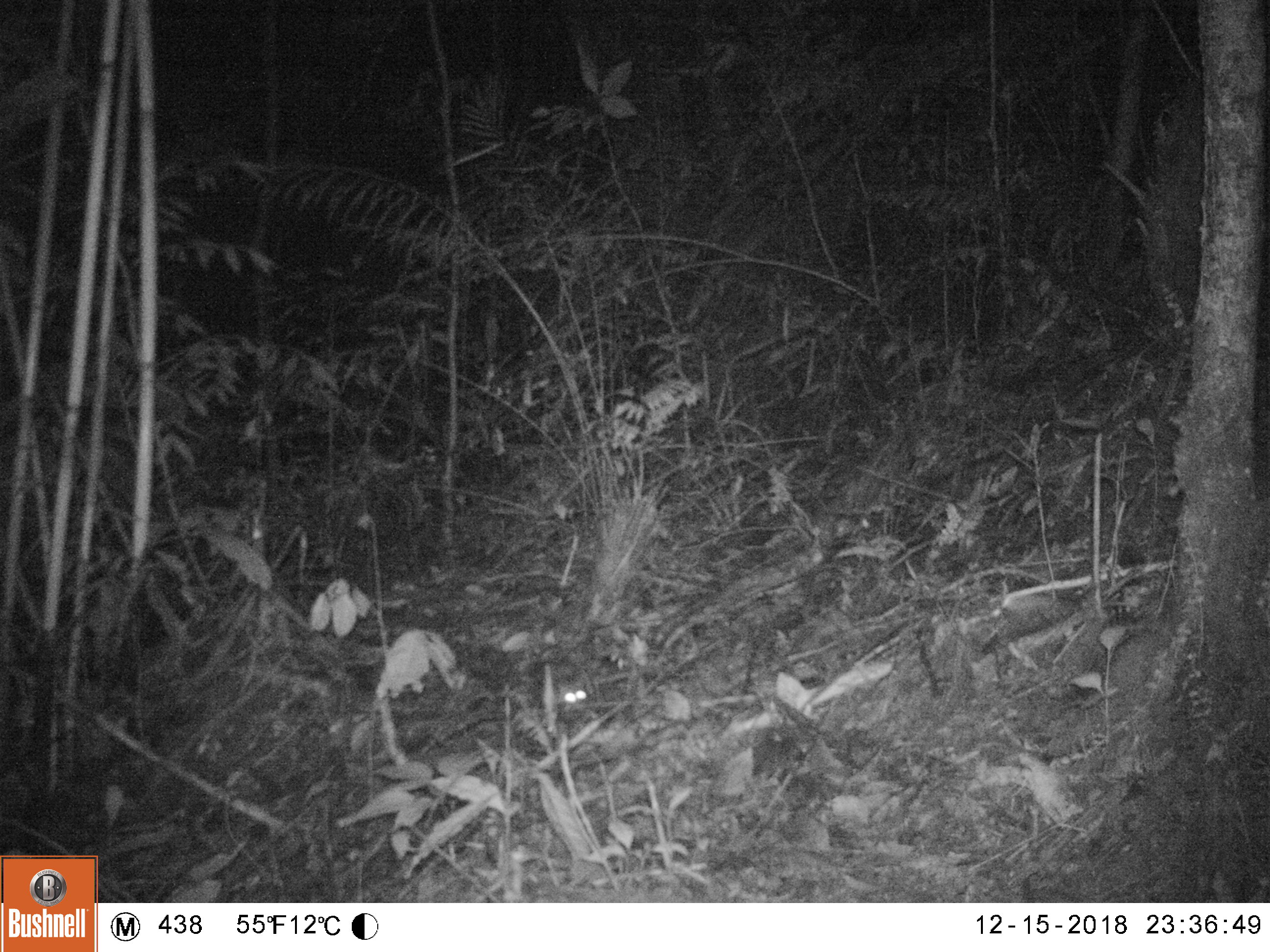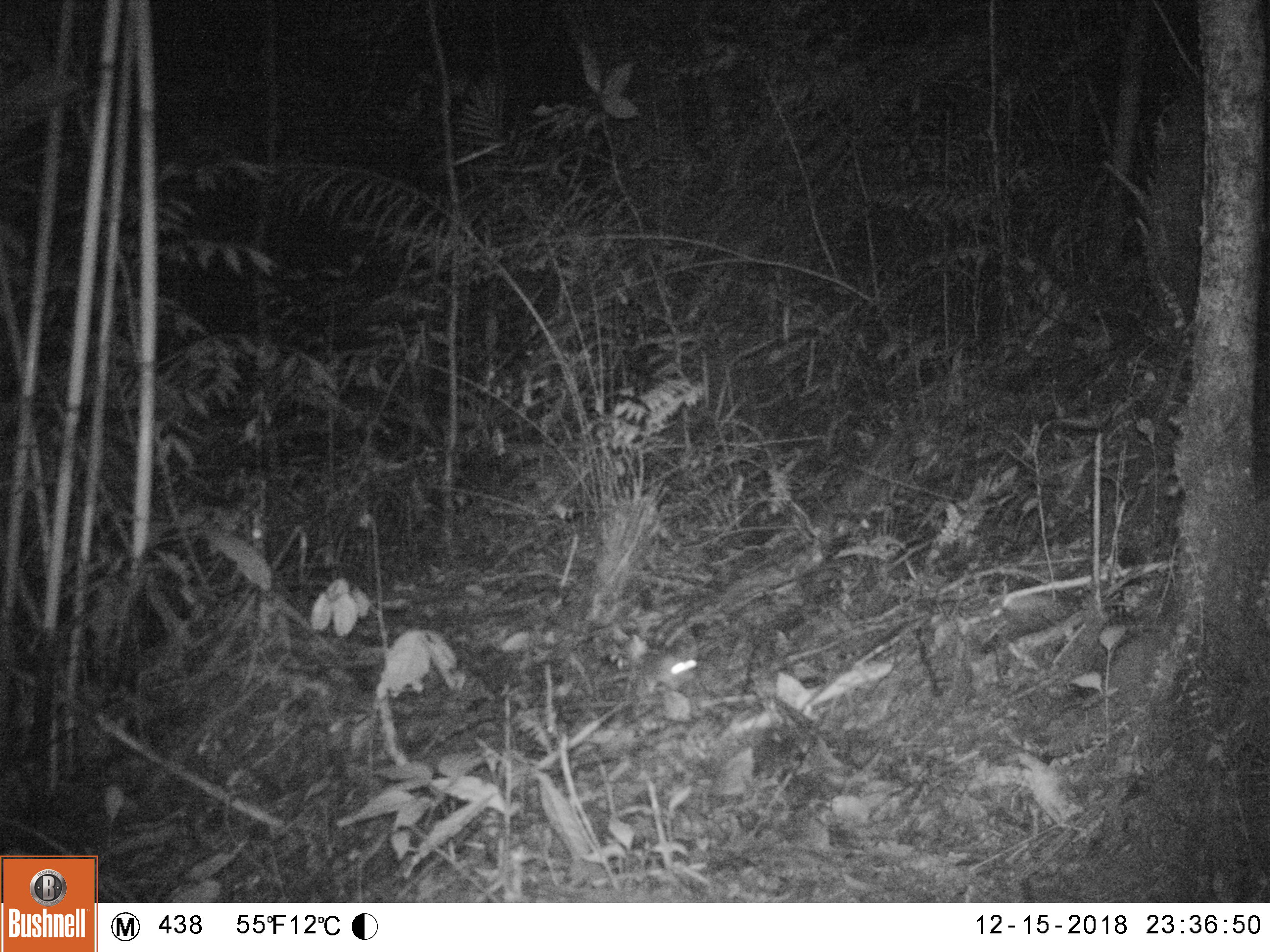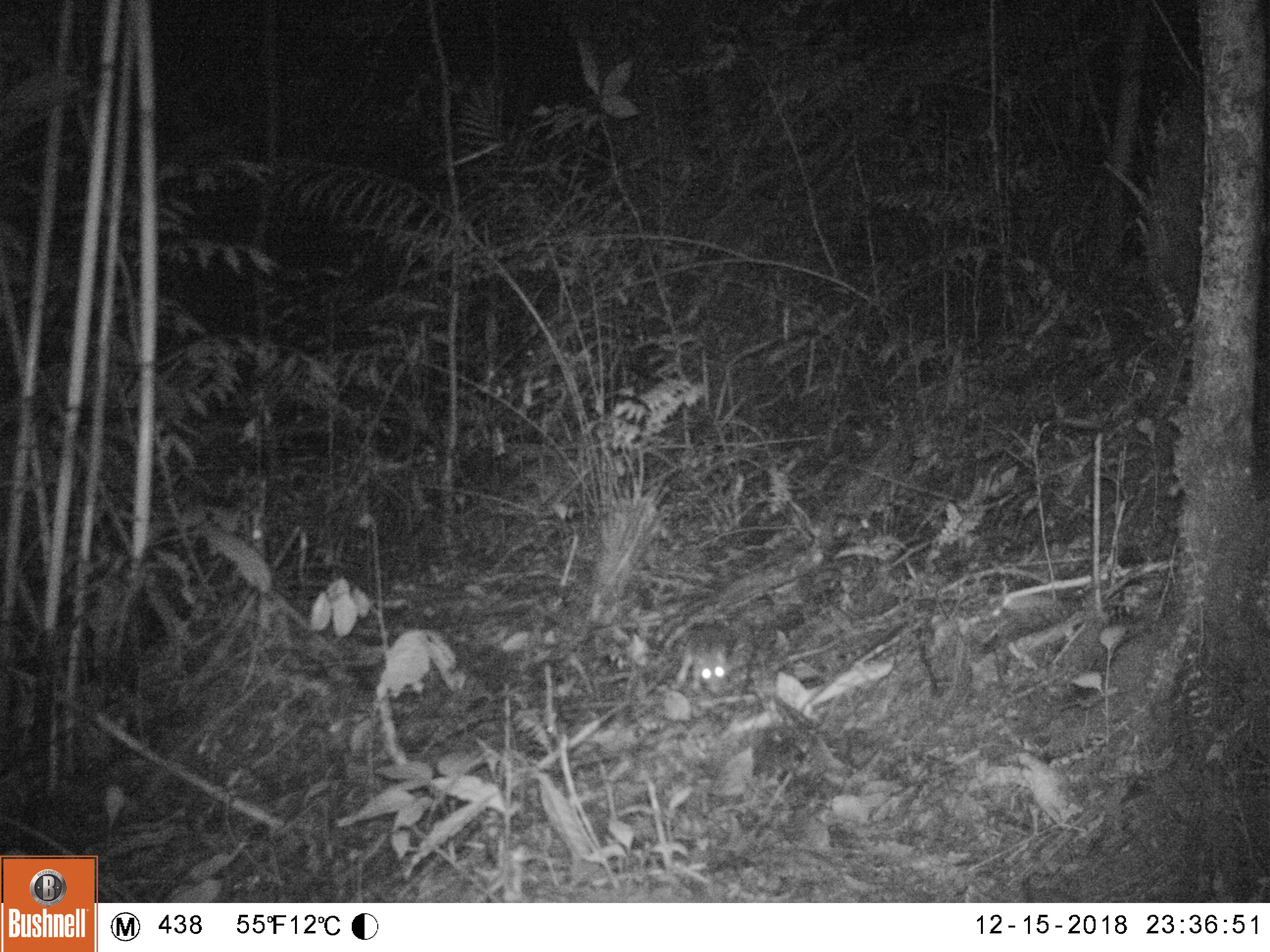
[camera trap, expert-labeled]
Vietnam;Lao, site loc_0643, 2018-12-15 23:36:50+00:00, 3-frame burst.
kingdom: Animalia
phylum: Chordata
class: Mammalia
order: Rodentia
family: Muridae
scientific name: Muridae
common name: old-world mice and rats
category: unidentified murid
Unidentified murid (old-world mice and rats) (Muridae). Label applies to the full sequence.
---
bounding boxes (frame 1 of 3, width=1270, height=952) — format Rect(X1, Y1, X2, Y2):
unidentified murid: Rect(553, 680, 589, 714)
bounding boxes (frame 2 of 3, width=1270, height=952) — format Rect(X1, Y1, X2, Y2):
unidentified murid: Rect(602, 649, 698, 700)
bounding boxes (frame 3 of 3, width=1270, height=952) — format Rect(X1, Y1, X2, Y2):
unidentified murid: Rect(669, 621, 729, 696)